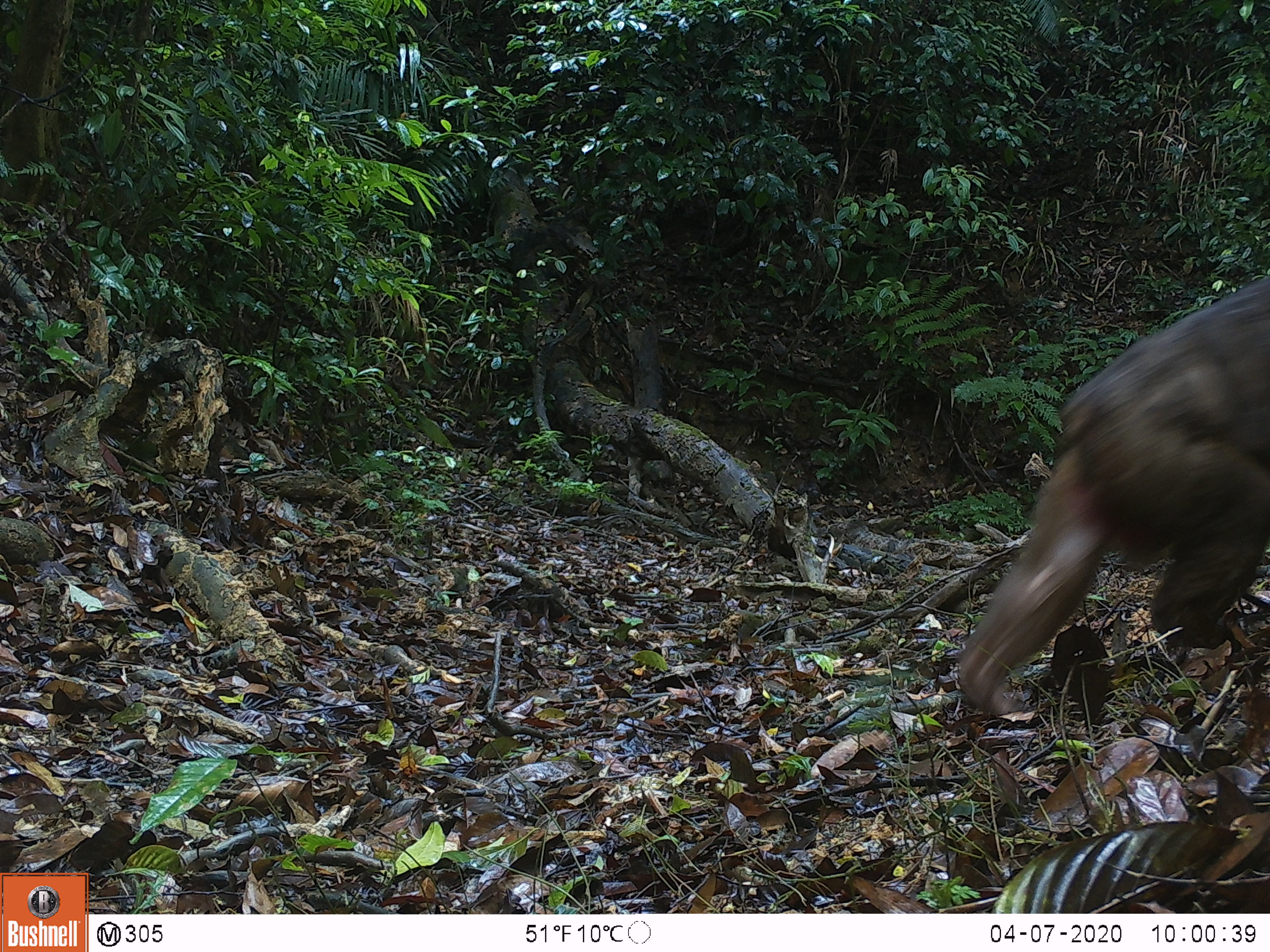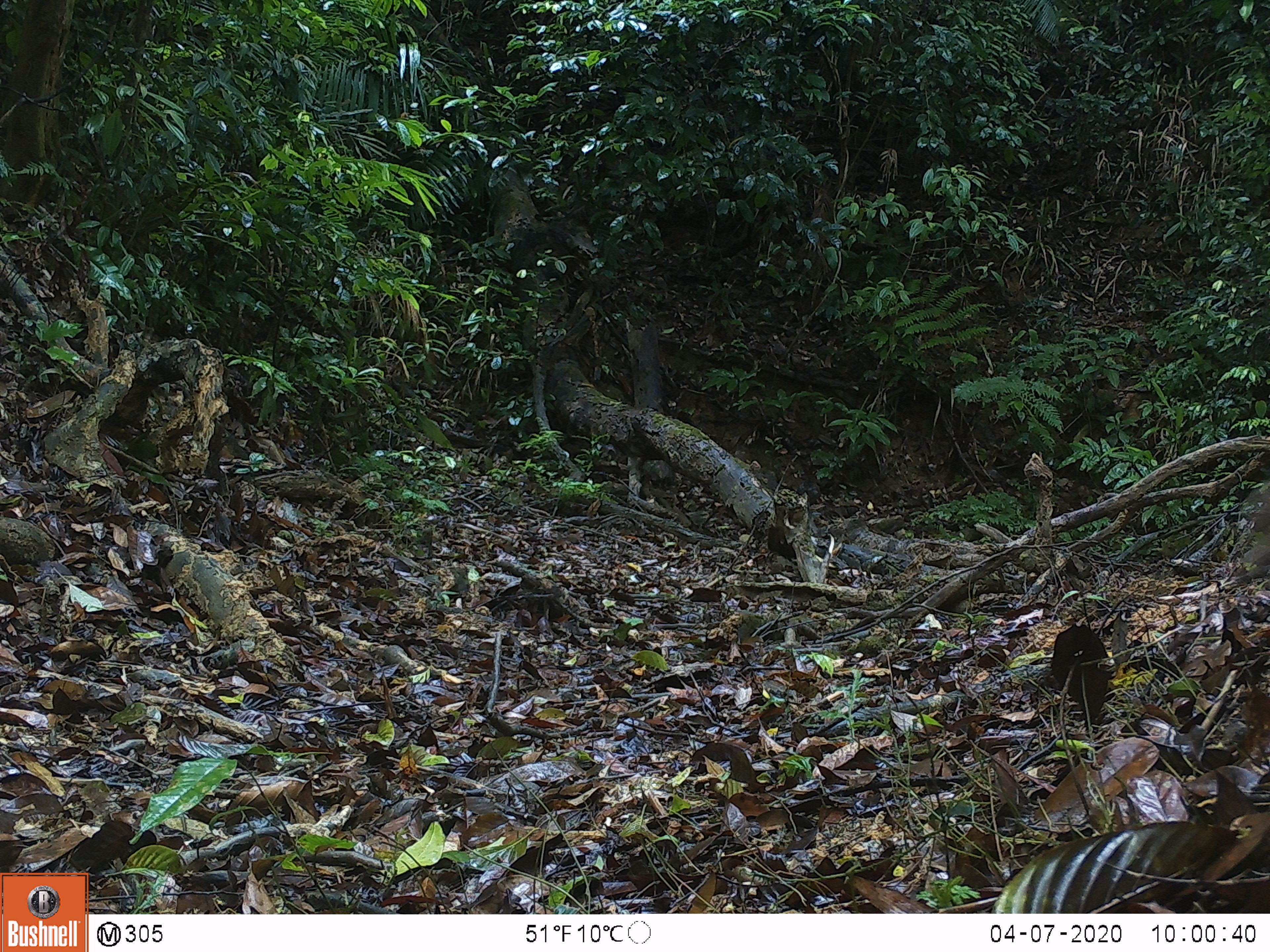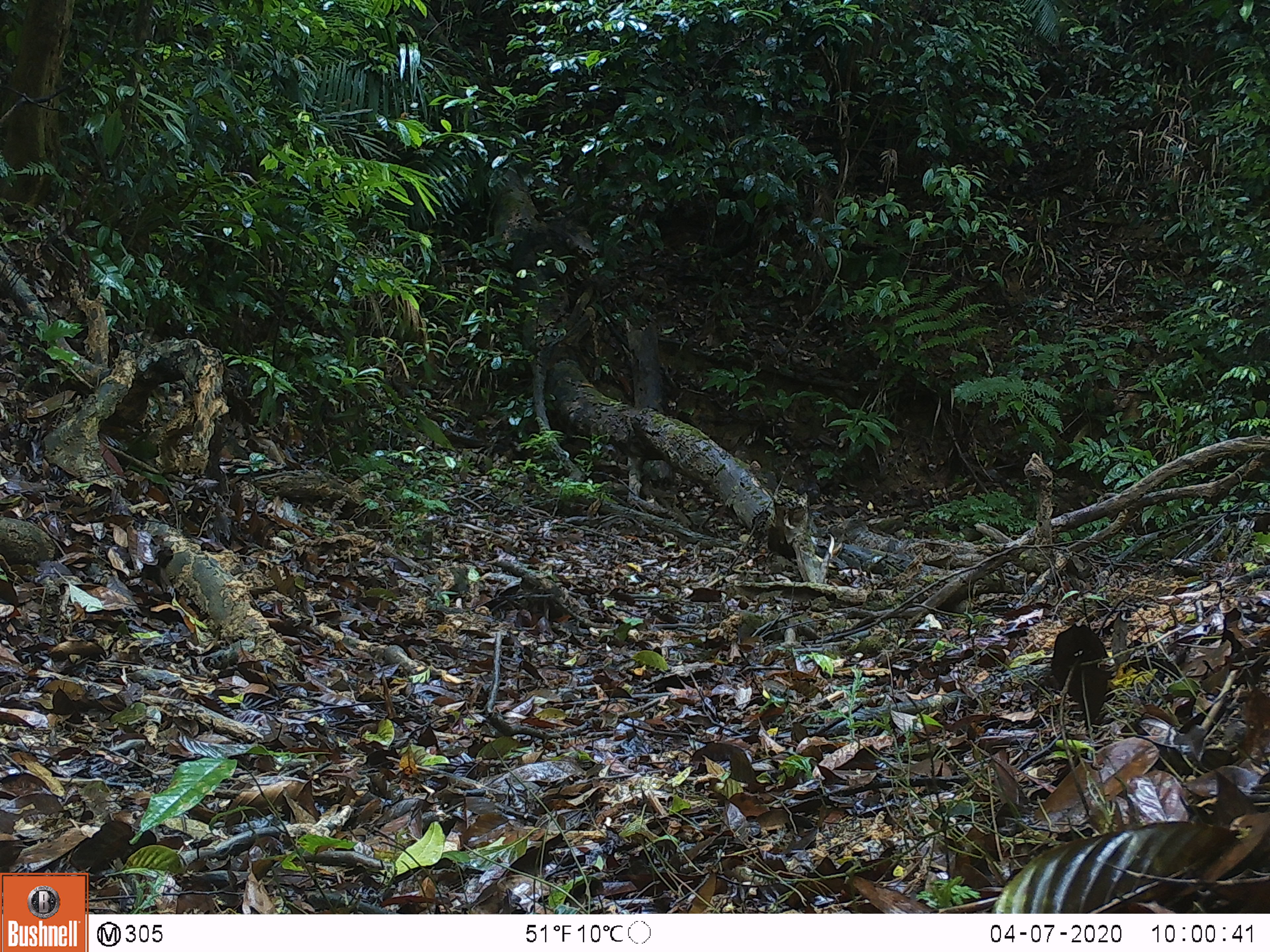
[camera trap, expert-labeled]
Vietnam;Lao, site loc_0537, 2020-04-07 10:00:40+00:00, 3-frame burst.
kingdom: Animalia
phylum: Chordata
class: Mammalia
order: Primates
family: Cercopithecidae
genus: Macaca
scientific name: Macaca arctoides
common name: stump-tailed macaque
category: stump tailed macaque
Stump tailed macaque (stump-tailed macaque) (Macaca arctoides). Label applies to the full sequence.